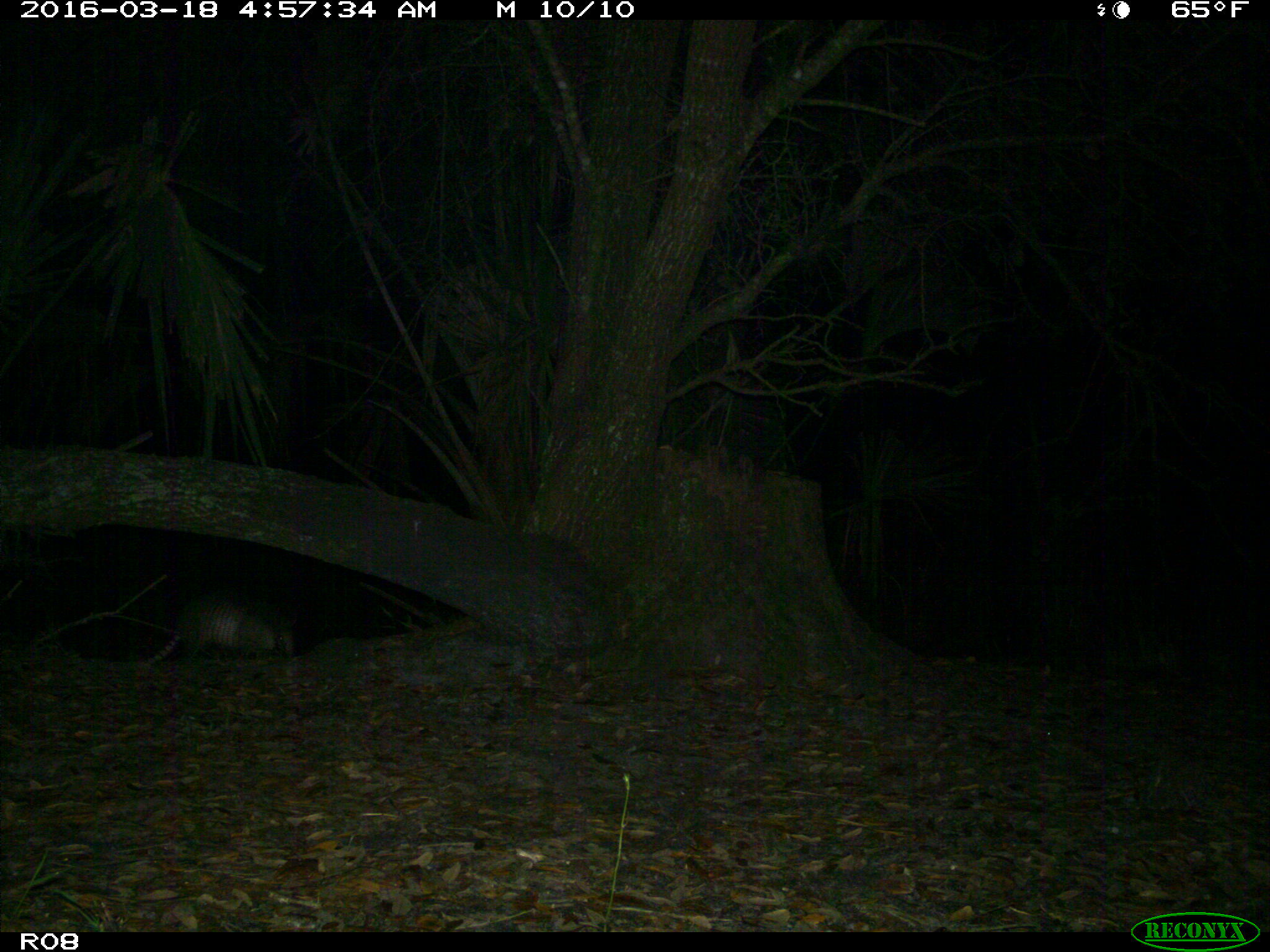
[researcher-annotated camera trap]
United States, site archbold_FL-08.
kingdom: Animalia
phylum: Chordata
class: Mammalia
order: Cingulata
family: Dasypodidae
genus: Dasypus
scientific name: Dasypus novemcinctus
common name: nine-banded armadillo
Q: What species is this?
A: Dasypus novemcinctus (nine-banded armadillo).